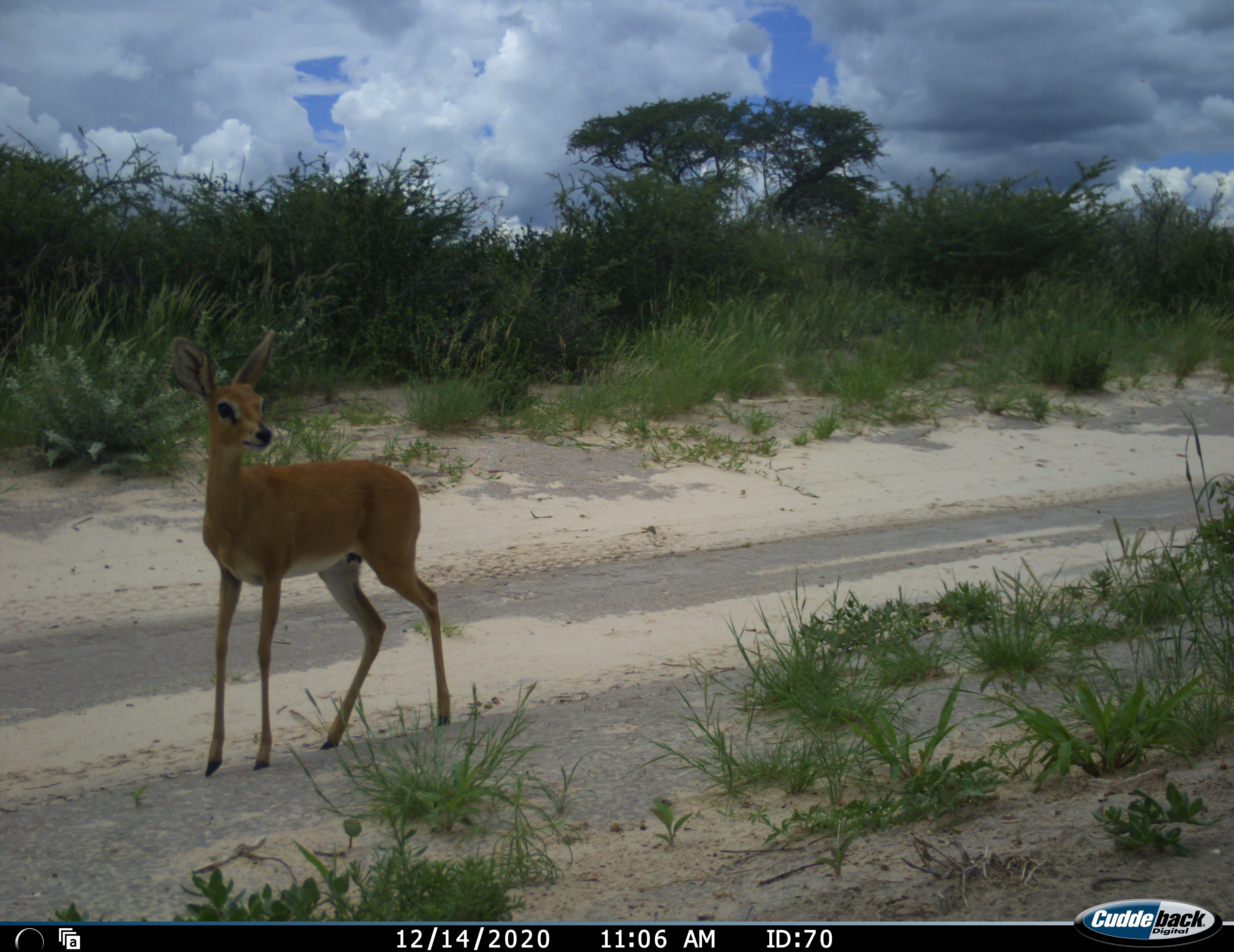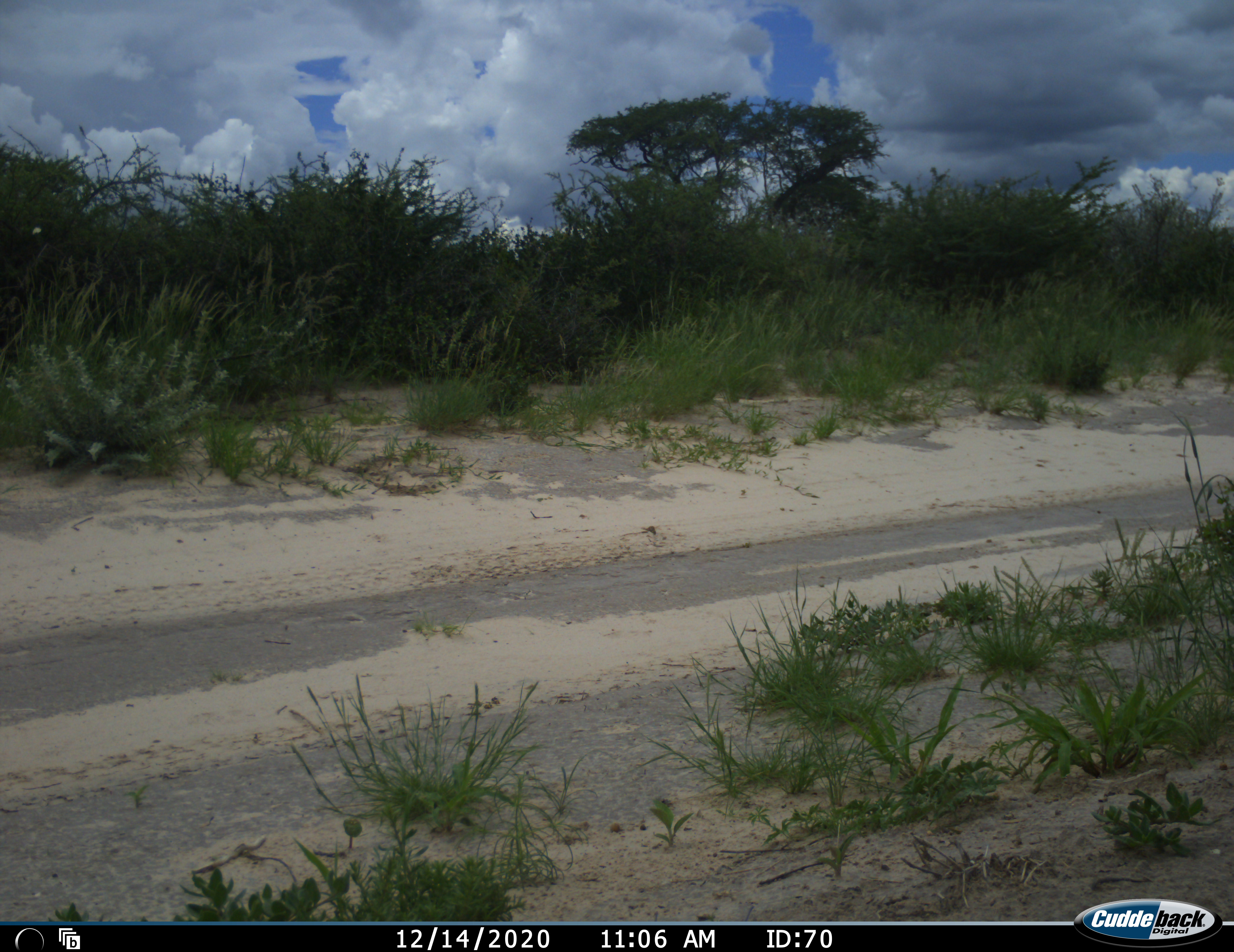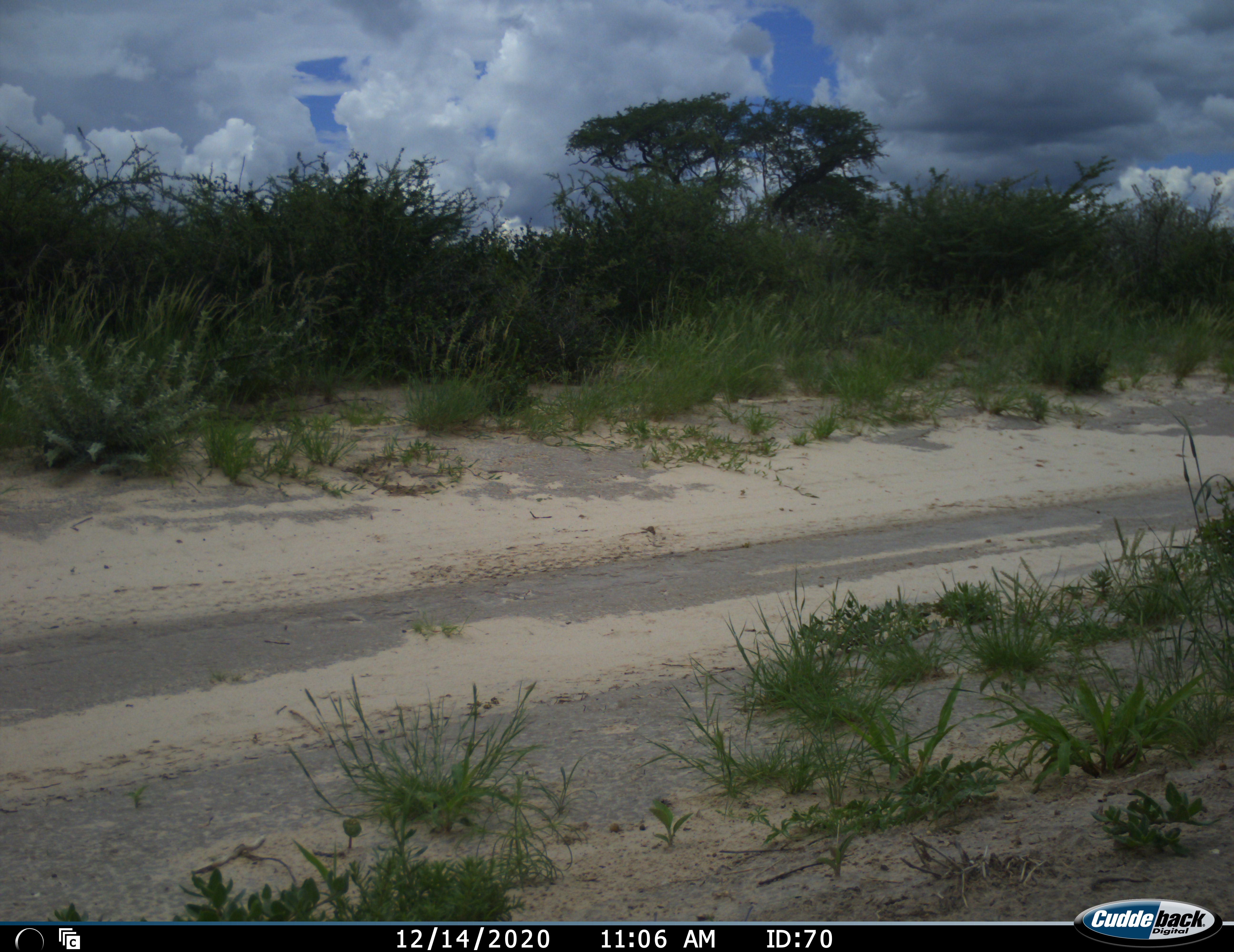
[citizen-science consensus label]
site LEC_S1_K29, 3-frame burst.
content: unidentified animal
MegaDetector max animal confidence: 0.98